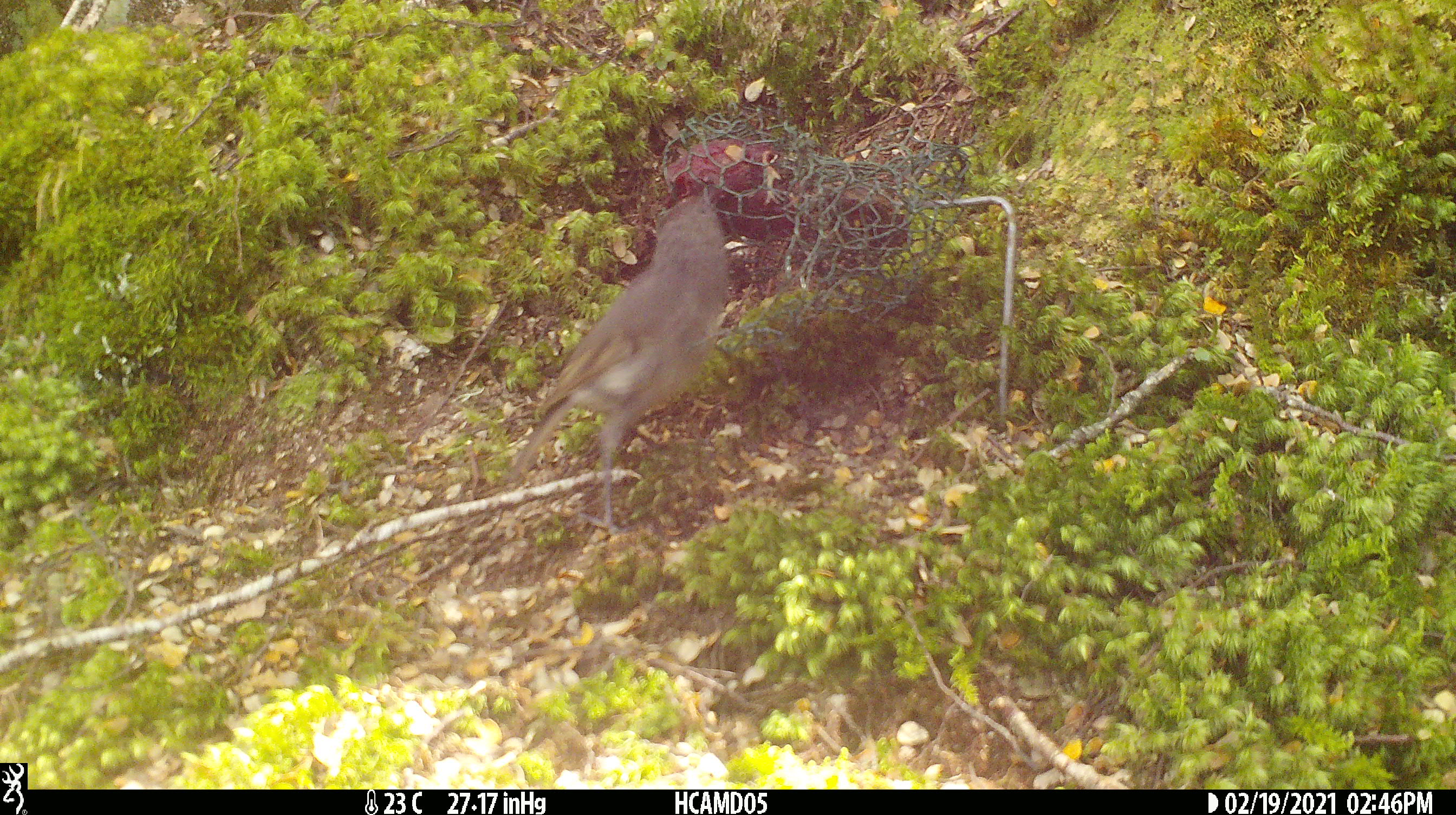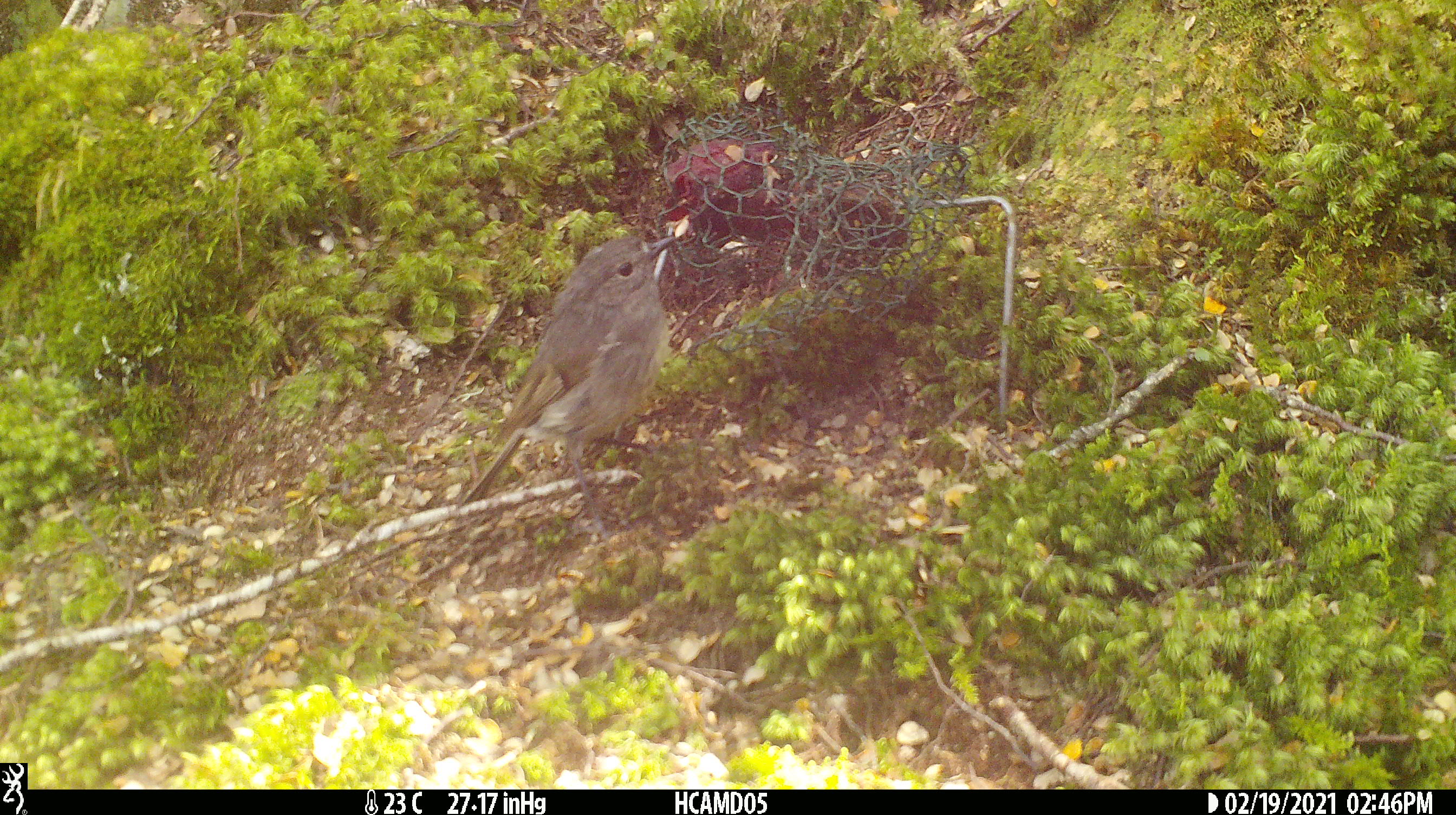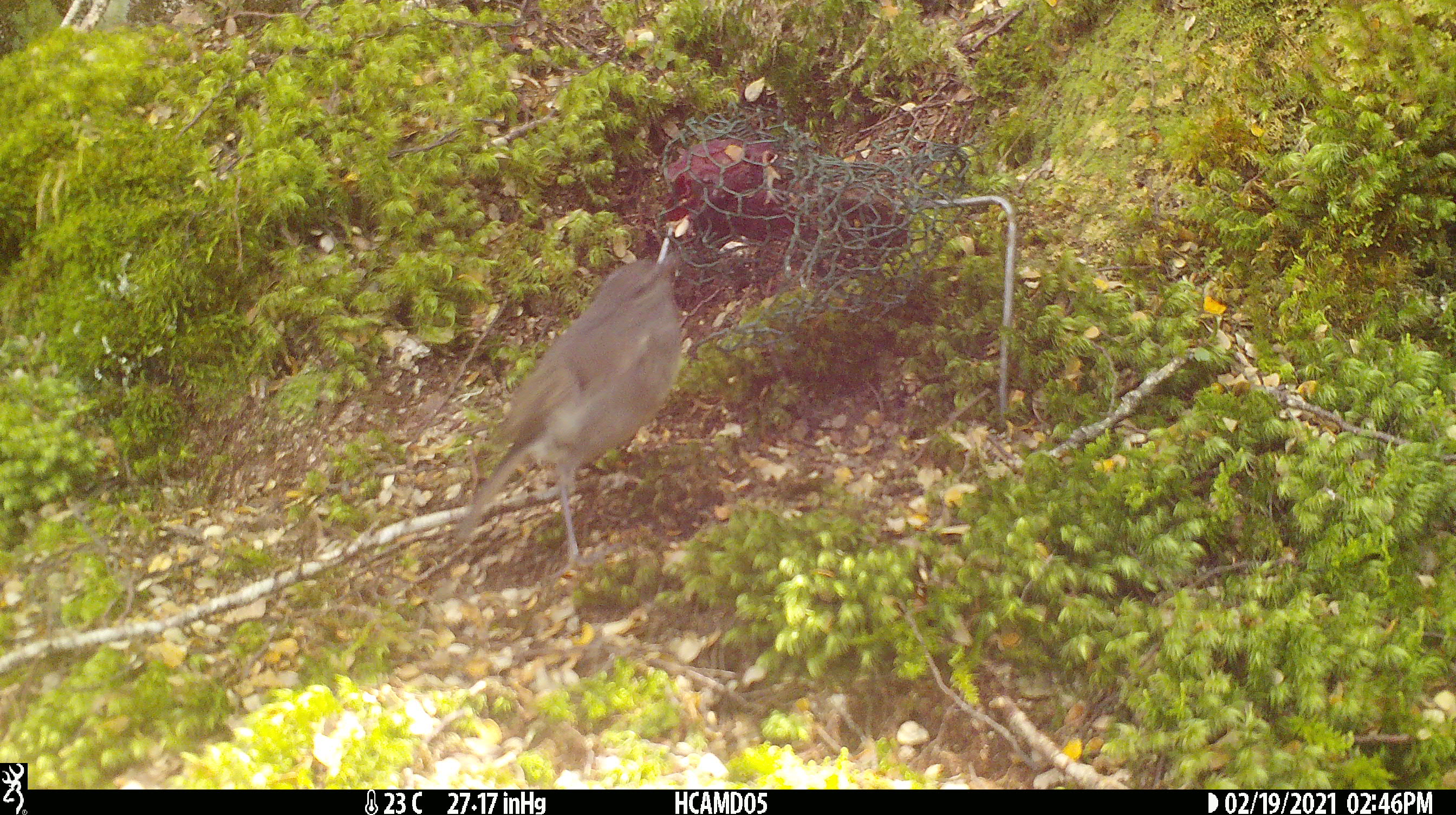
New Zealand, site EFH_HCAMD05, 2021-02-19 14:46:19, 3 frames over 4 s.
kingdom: Animalia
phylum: Chordata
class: Aves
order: Passeriformes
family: Petroicidae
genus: Petroica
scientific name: Petroica australis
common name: new zealand robin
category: robin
Robin (new zealand robin) (Petroica australis).